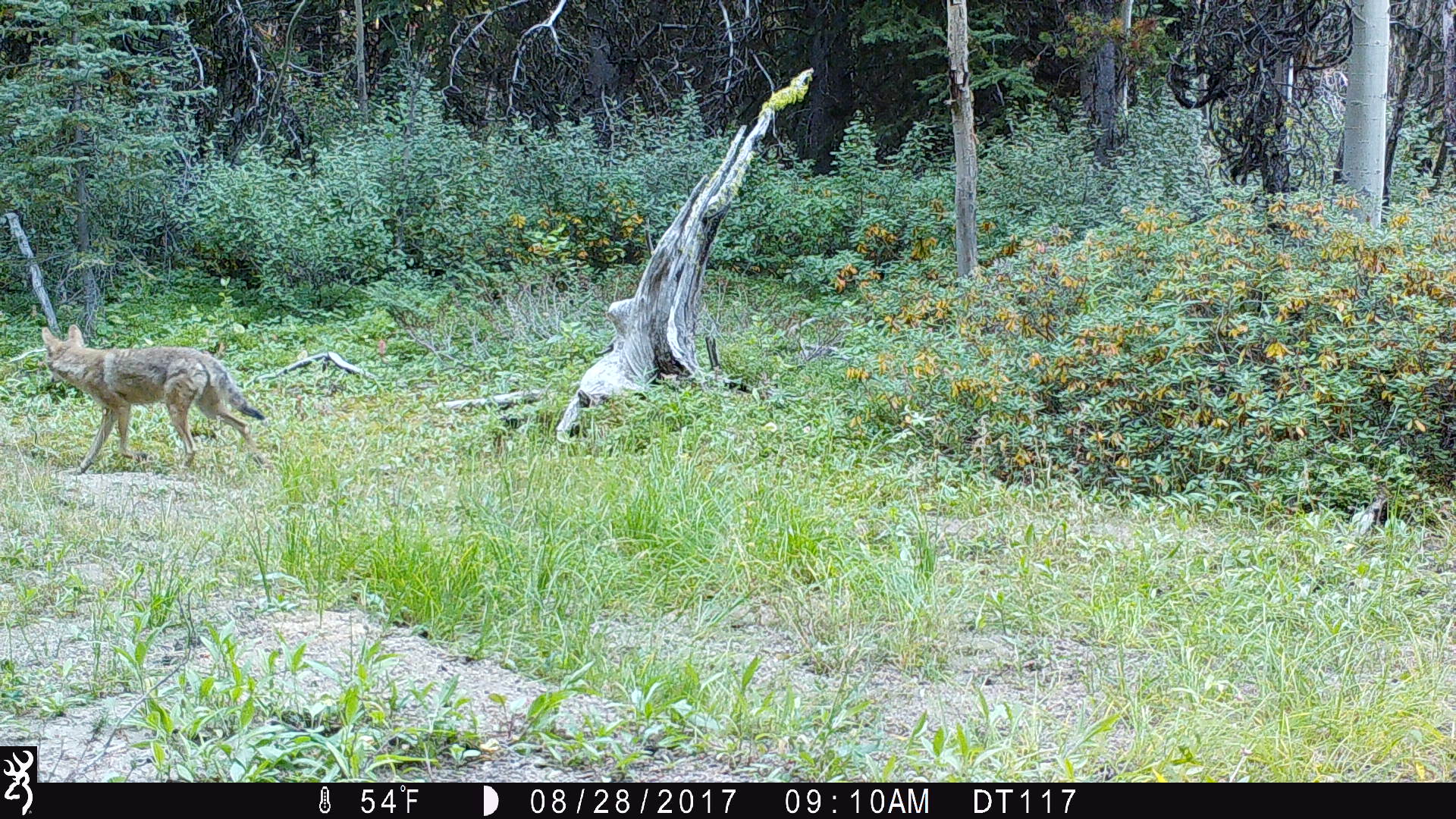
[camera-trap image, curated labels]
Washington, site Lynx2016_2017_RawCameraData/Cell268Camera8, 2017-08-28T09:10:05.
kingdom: Animalia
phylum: Chordata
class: Mammalia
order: Carnivora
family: Canidae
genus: Canis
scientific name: Canis latrans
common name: coyote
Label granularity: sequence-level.